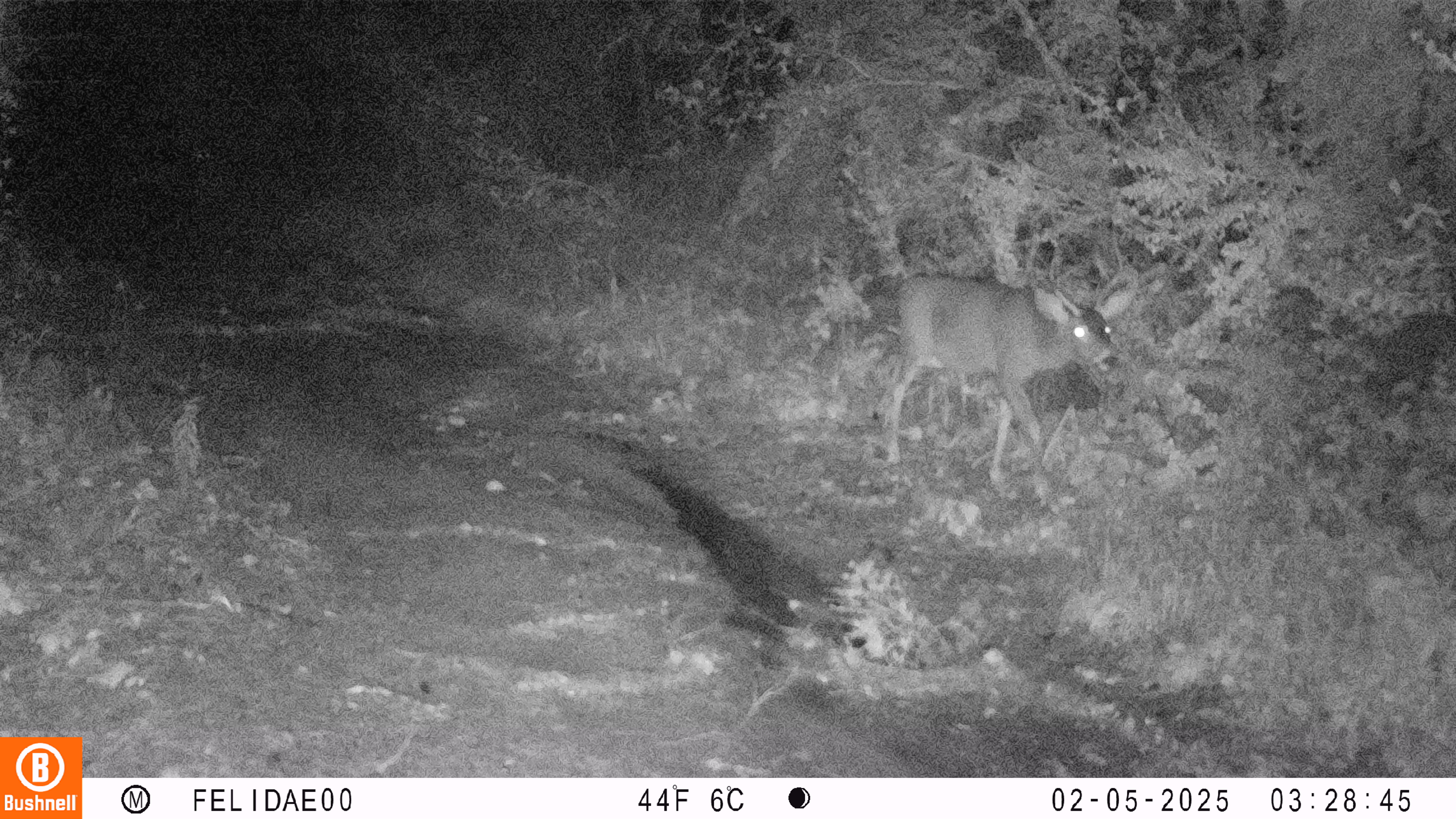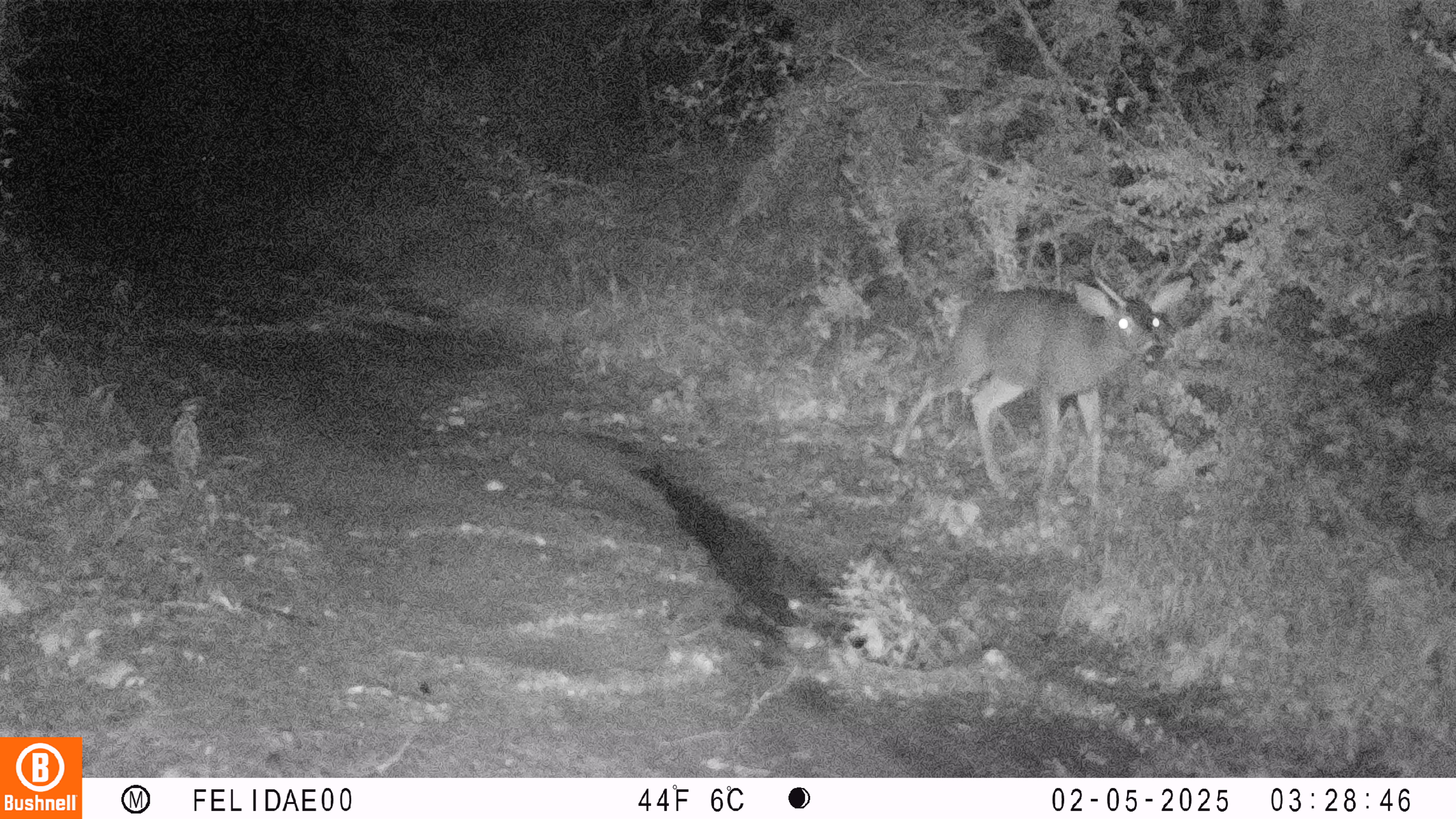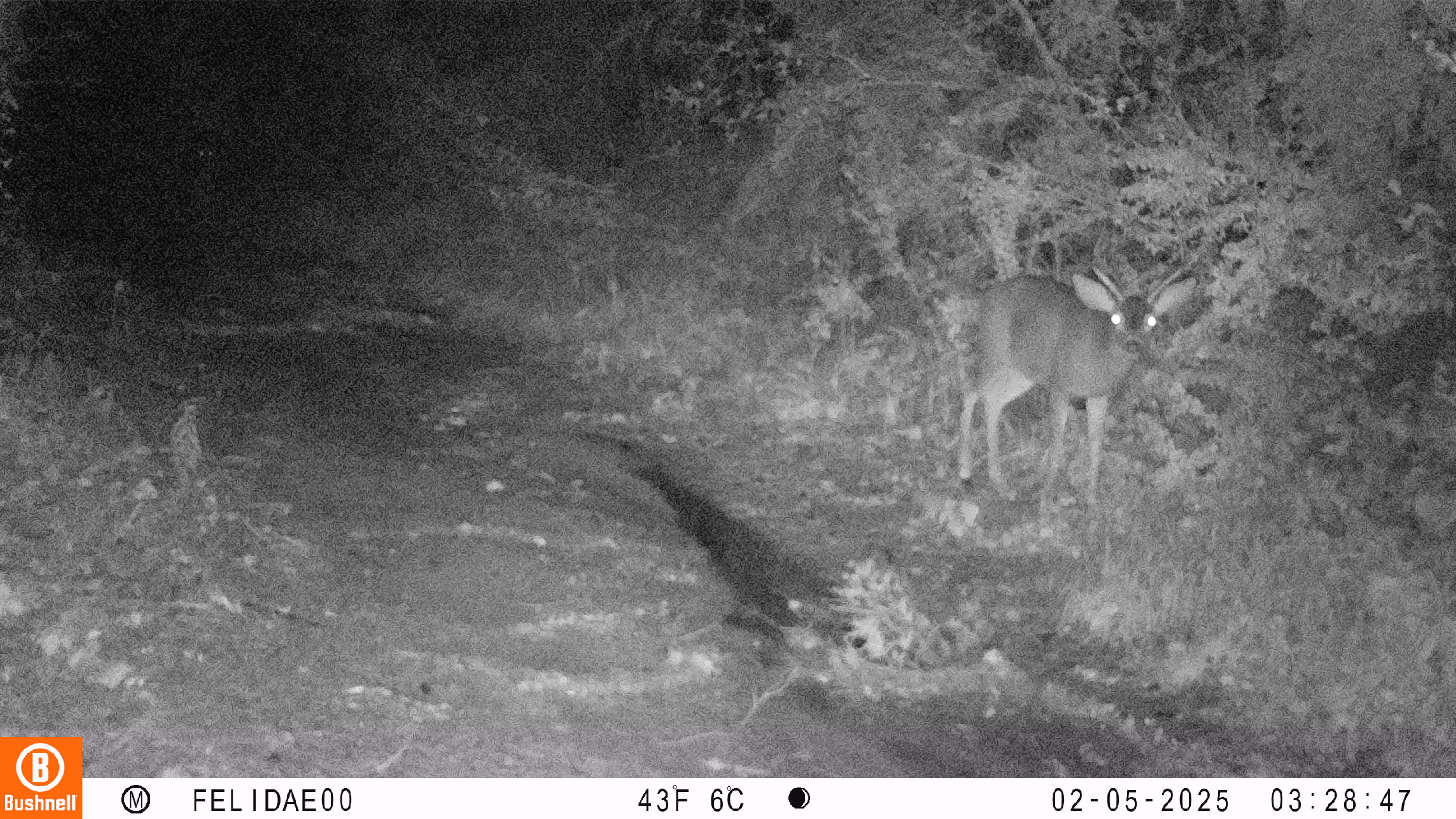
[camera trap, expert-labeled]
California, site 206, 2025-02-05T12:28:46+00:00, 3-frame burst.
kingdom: Animalia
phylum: Chordata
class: Mammalia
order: Artiodactyla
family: Cervidae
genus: Odocoileus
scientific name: Odocoileus hemionus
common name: mule deer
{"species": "mule deer (Odocoileus hemionus)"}